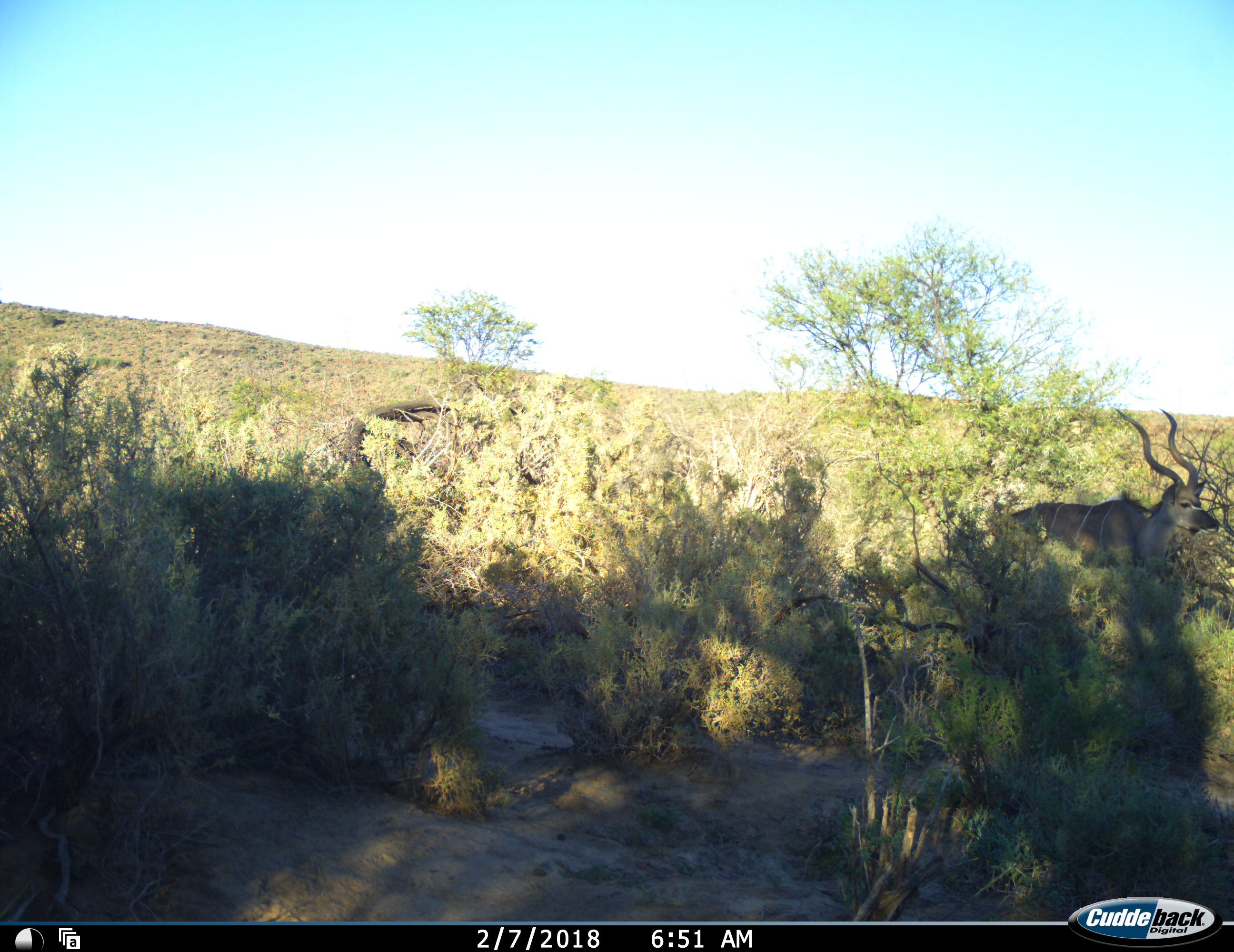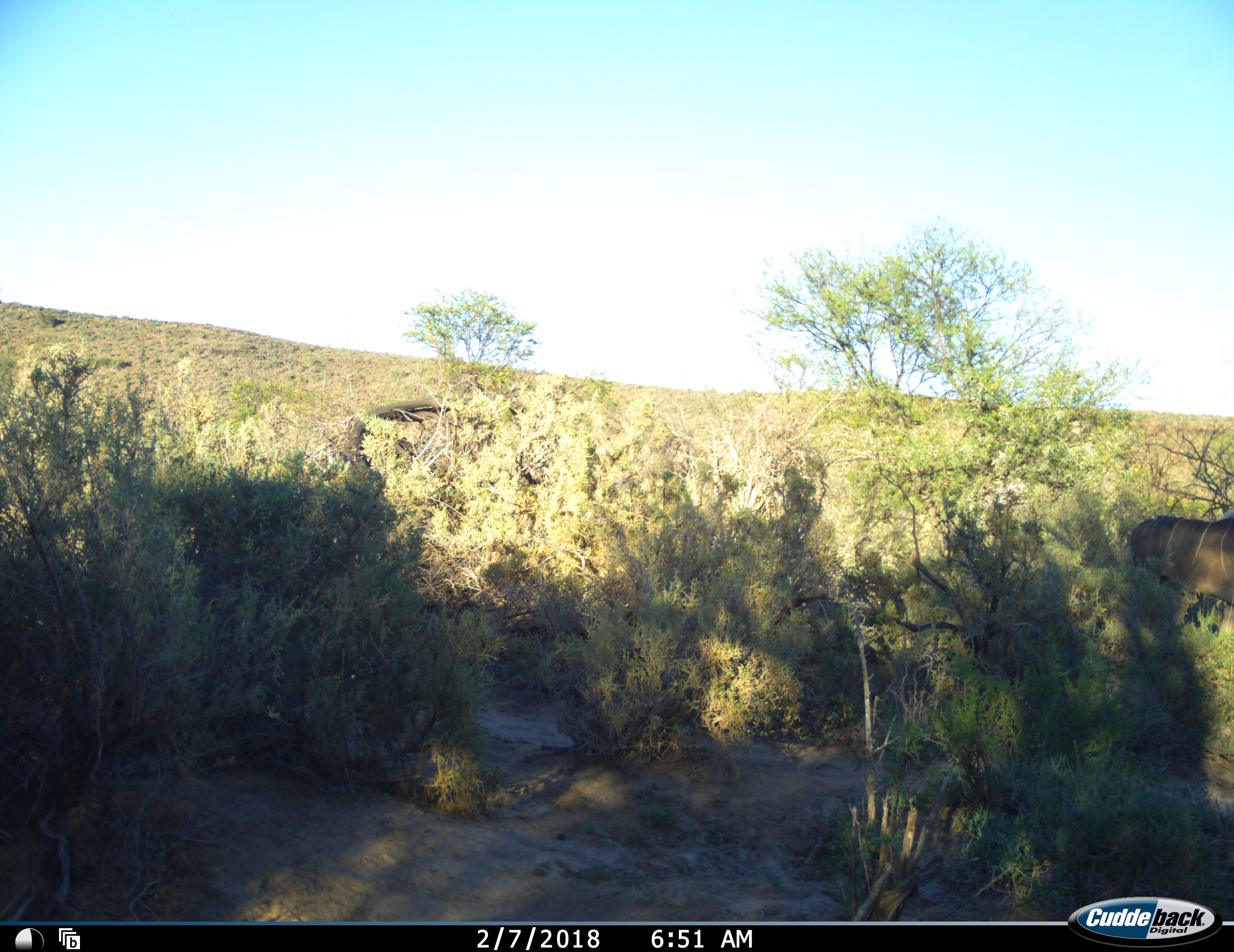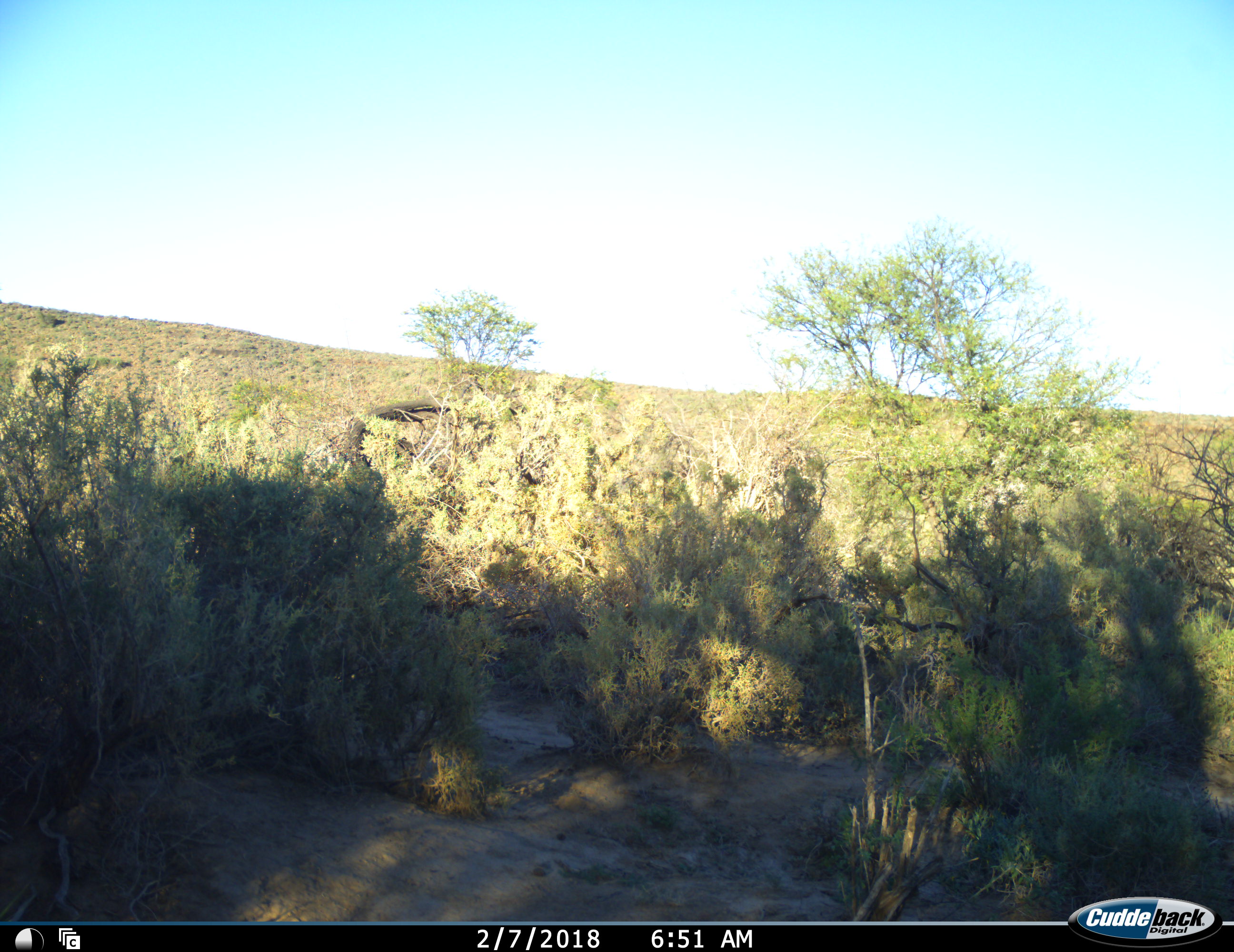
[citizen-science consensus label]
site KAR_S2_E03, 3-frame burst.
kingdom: Animalia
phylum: Chordata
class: Mammalia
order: Artiodactyla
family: Bovidae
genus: Tragelaphus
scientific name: Tragelaphus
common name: kudu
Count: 1.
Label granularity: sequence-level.